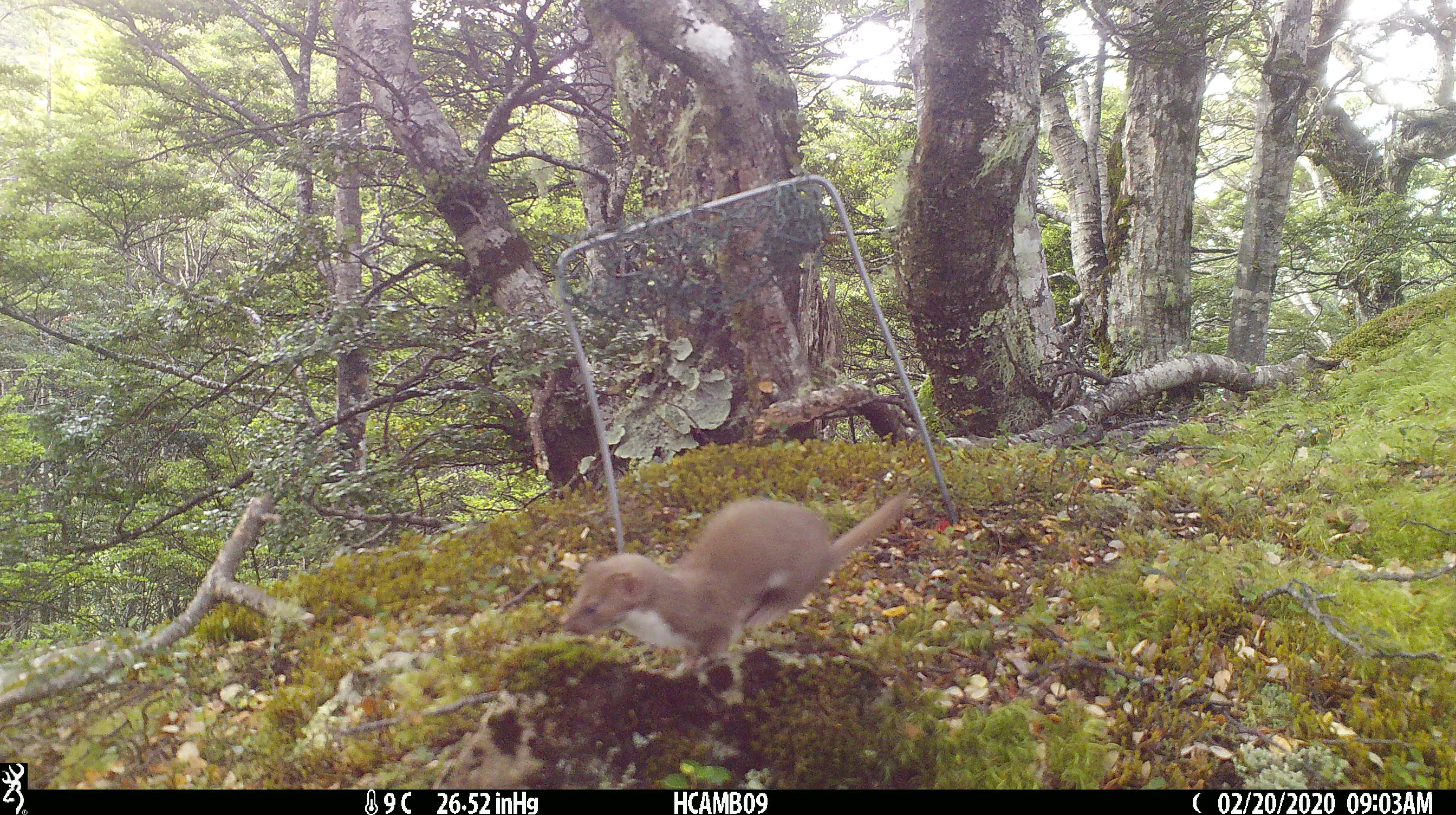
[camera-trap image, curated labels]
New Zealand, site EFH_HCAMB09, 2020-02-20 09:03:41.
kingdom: Animalia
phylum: Chordata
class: Mammalia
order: Carnivora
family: Mustelidae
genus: Mustela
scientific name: Mustela nivalis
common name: least weasel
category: weasel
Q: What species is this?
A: Weasel (least weasel) (Mustela nivalis).